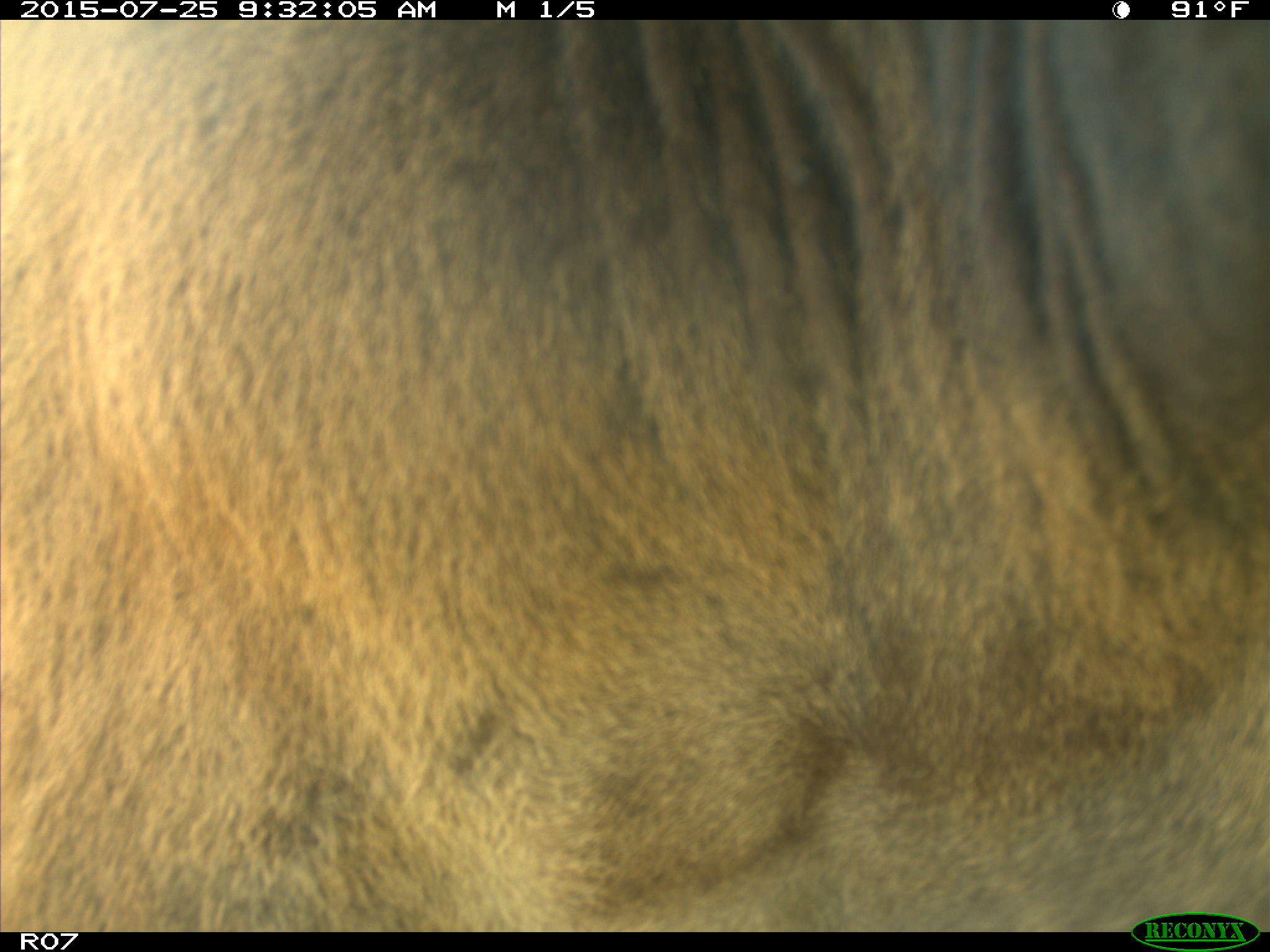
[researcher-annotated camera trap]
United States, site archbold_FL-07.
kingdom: Animalia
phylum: Chordata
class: Mammalia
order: Artiodactyla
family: Bovidae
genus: Bos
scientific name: Bos taurus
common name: domestic cow